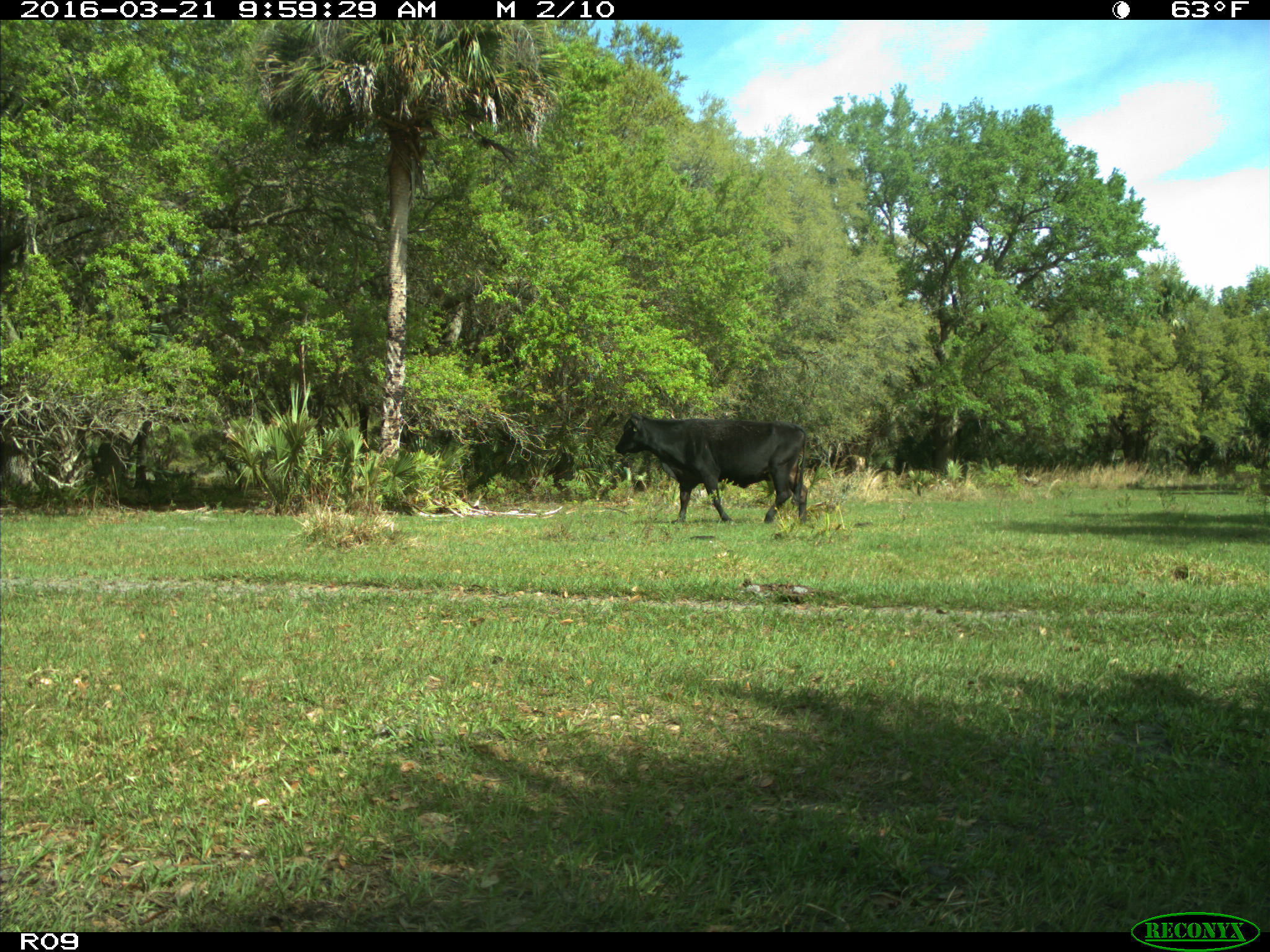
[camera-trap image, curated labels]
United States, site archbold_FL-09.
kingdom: Animalia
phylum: Chordata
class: Mammalia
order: Artiodactyla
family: Bovidae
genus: Bos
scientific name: Bos taurus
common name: domestic cow